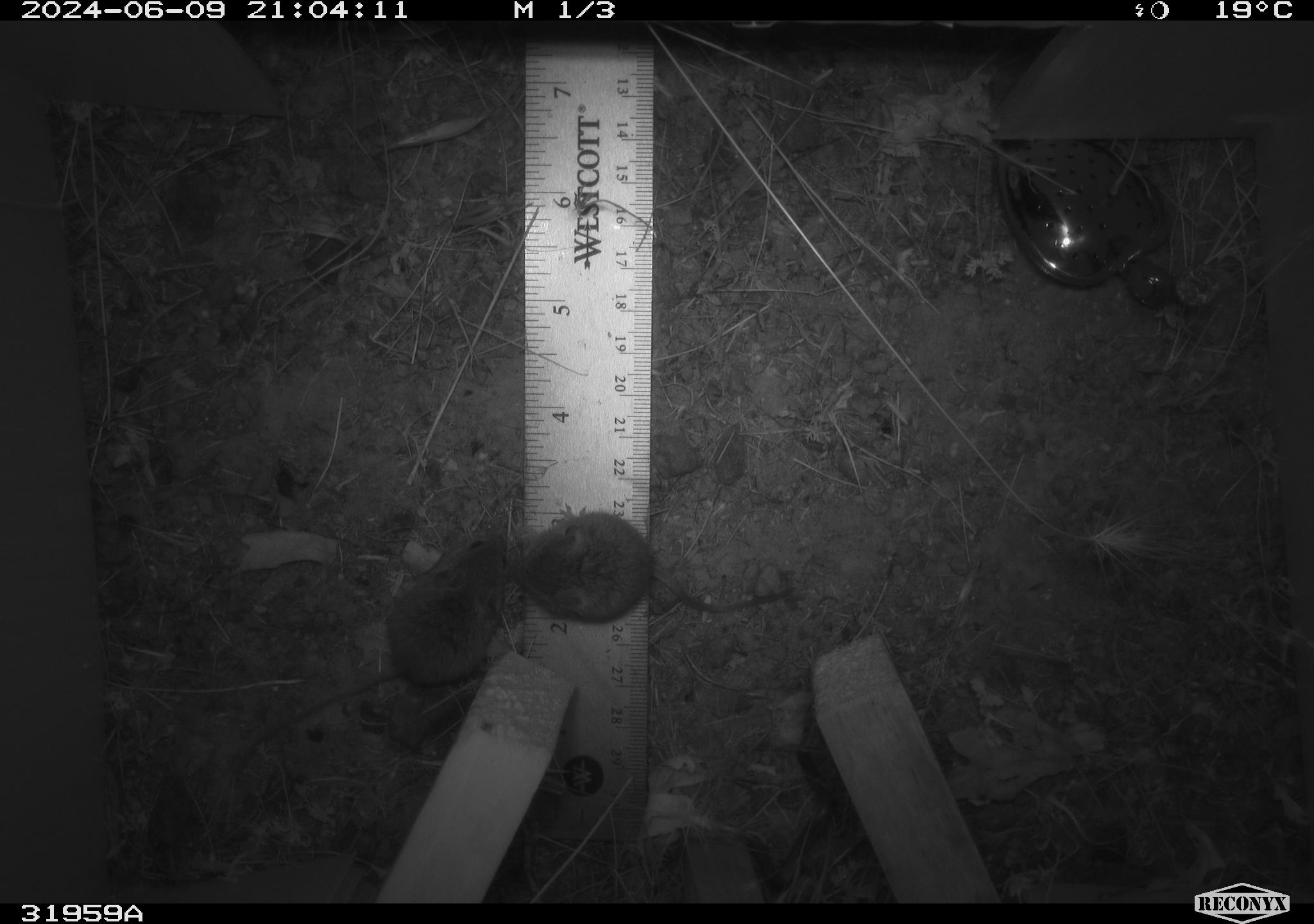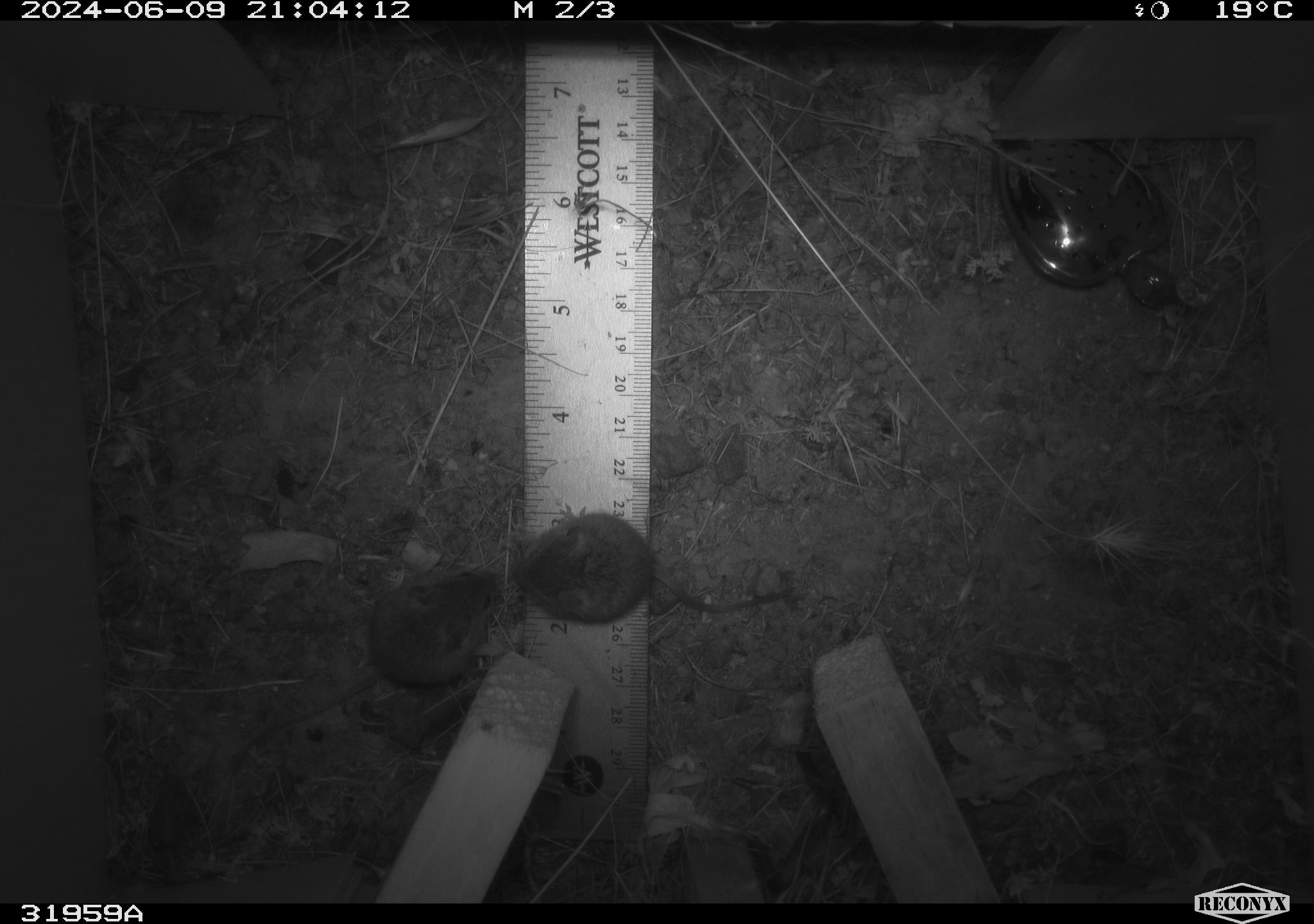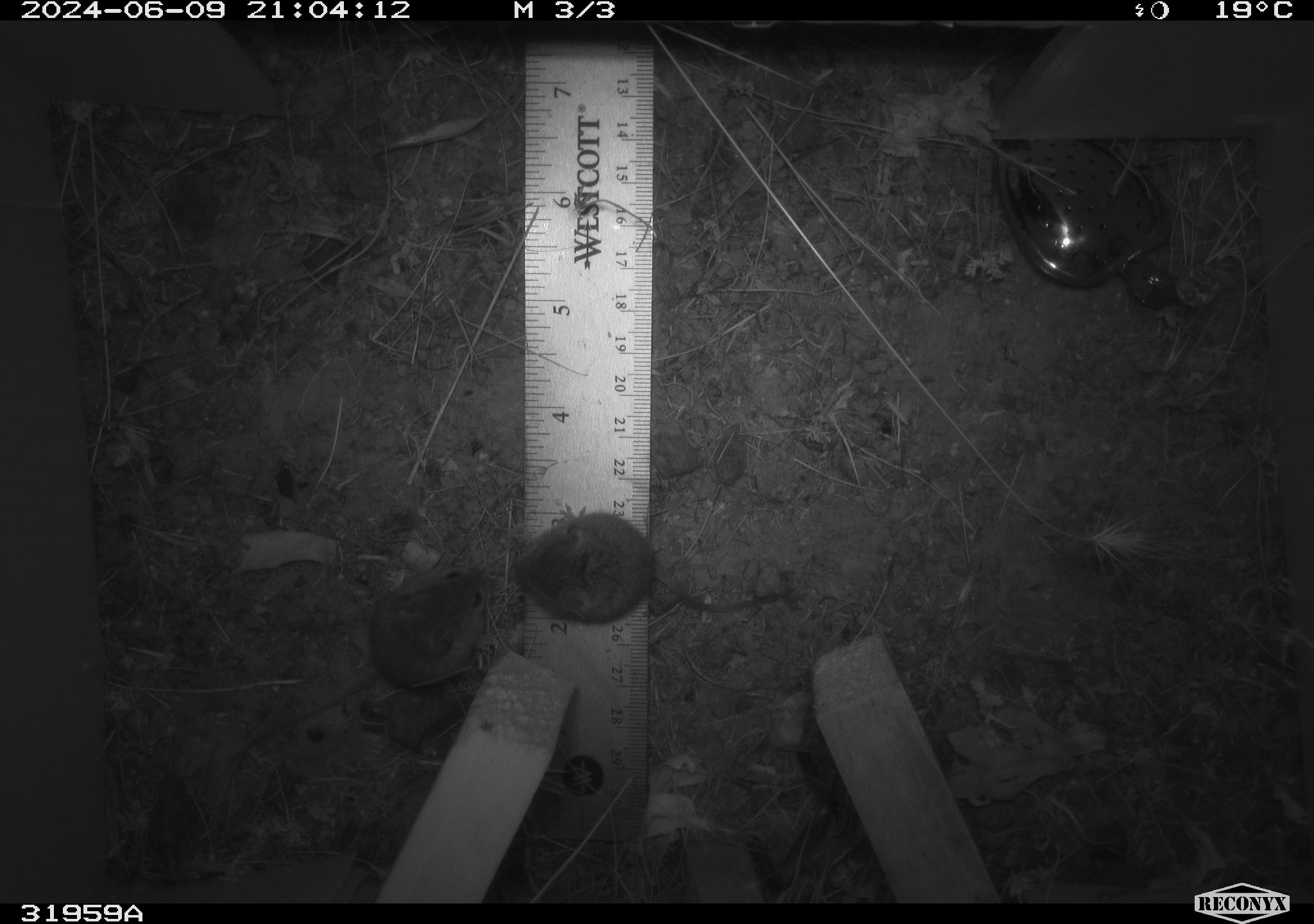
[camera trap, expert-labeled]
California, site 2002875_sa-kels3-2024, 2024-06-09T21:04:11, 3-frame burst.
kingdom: Animalia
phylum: Chordata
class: Mammalia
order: Rodentia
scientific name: Rodentia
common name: mouse species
Mouse species (Rodentia).